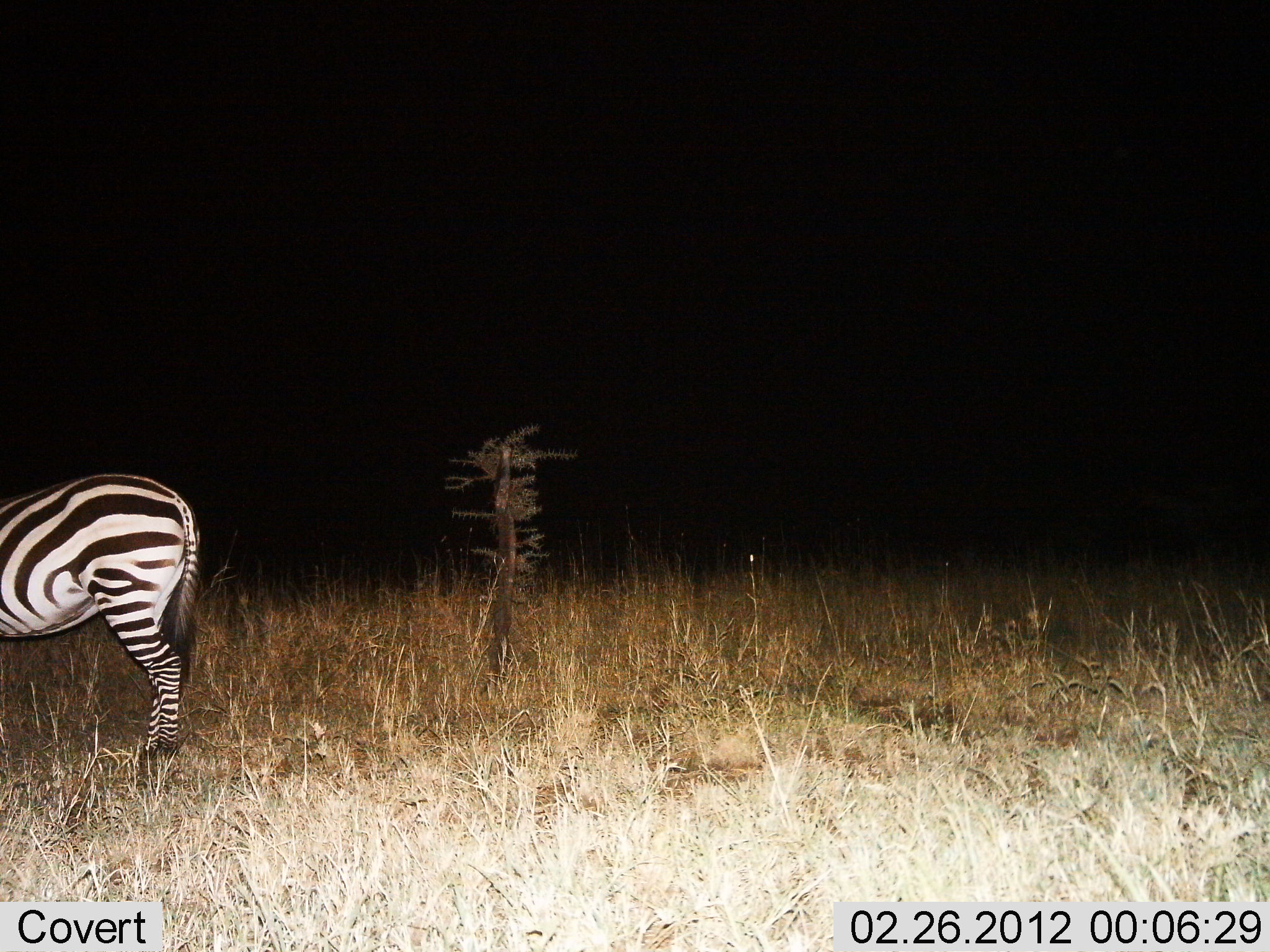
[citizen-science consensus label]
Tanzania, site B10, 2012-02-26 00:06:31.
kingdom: Animalia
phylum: Chordata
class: Mammalia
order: Perissodactyla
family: Equidae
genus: Equus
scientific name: Equus quagga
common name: plains zebra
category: zebra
Zebra (plains zebra) (Equus quagga), count 1. Behavior (volunteer vote fractions): standing 100%, resting 0%, moving 0%, interacting 0%. Young present (vote fraction): 0%. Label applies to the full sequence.